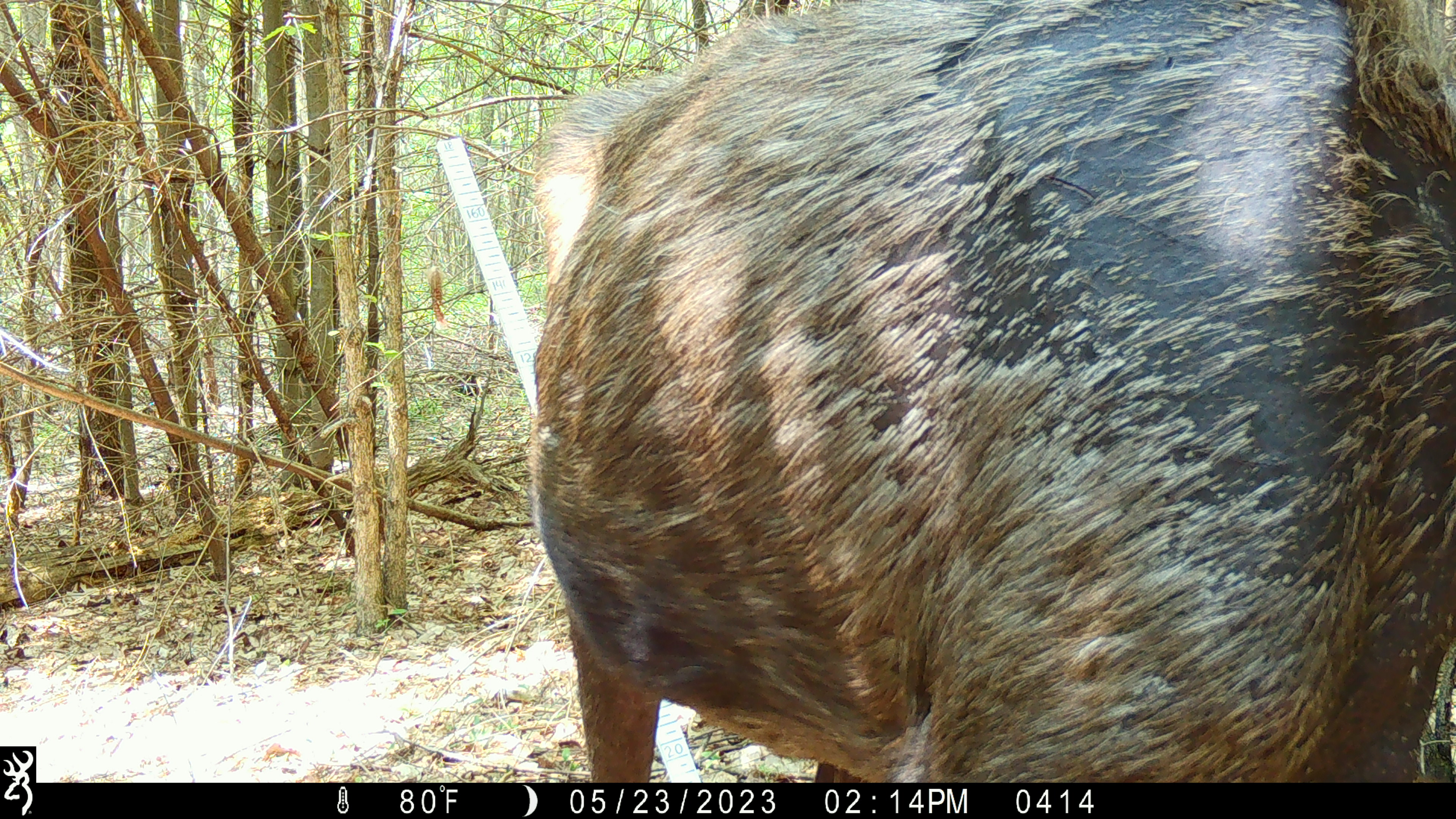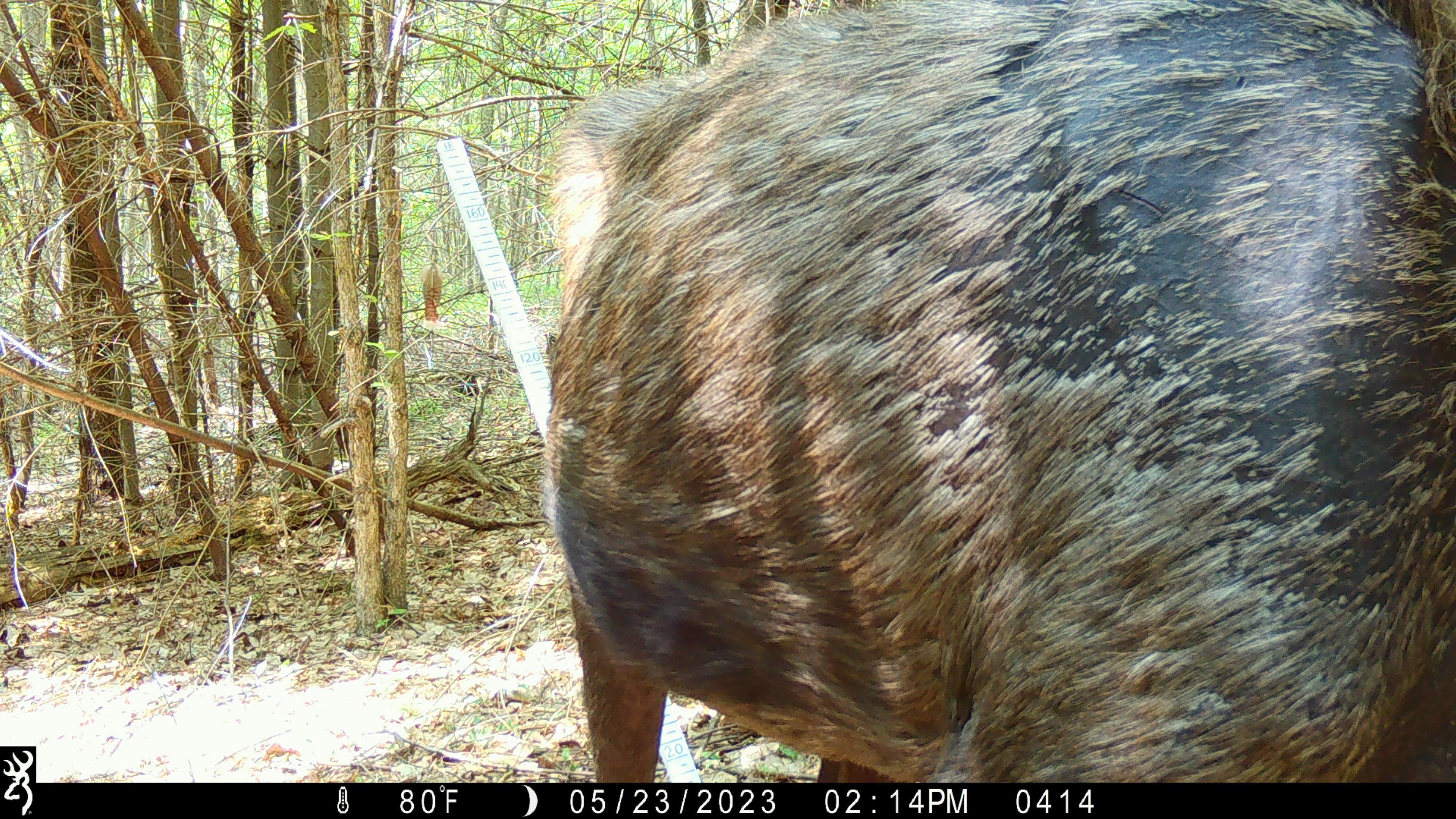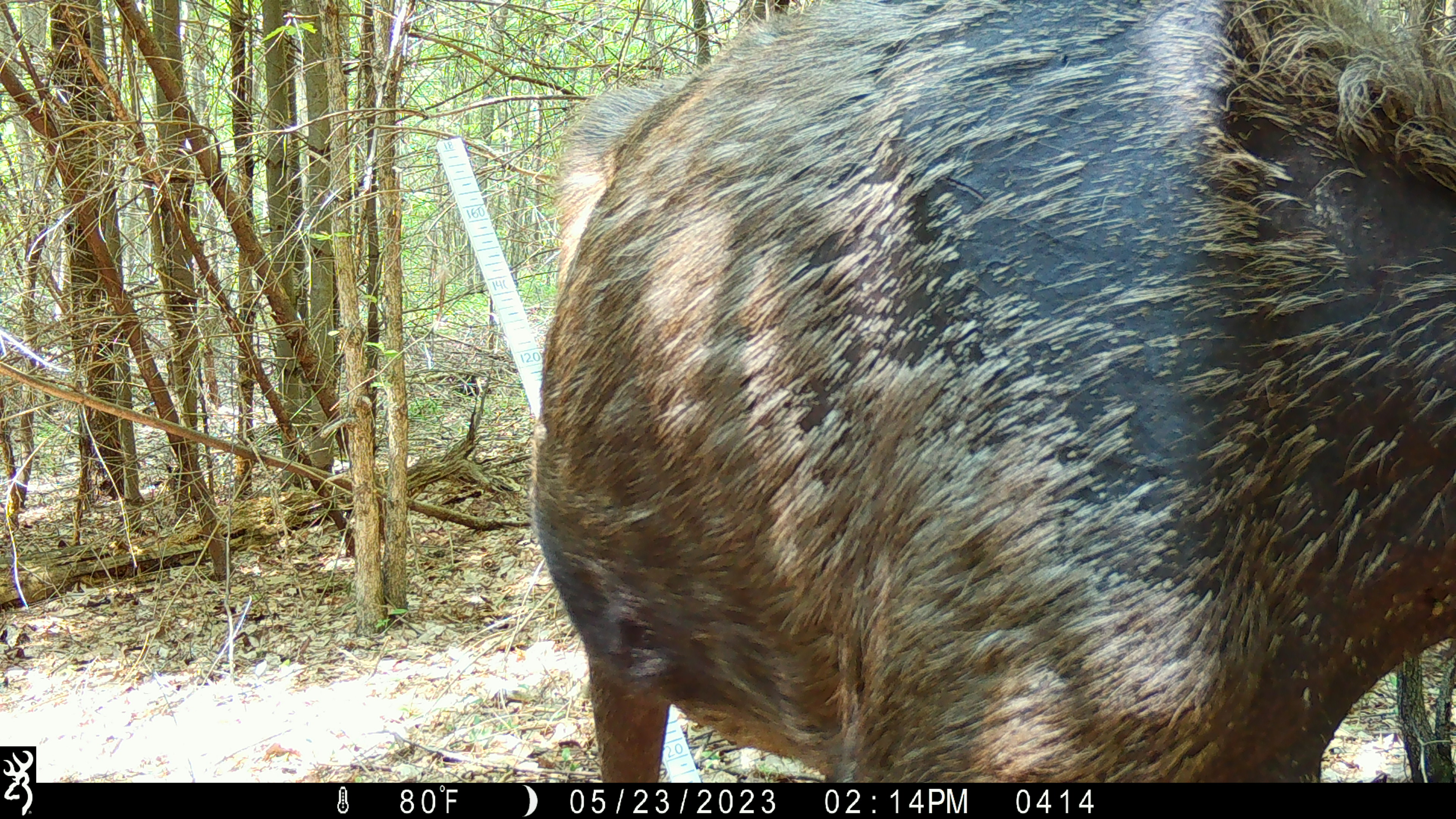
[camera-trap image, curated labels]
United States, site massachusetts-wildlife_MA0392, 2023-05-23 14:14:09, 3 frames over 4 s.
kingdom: Animalia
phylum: Chordata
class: Mammalia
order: Artiodactyla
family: Cervidae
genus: Alces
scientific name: Alces alces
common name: moose